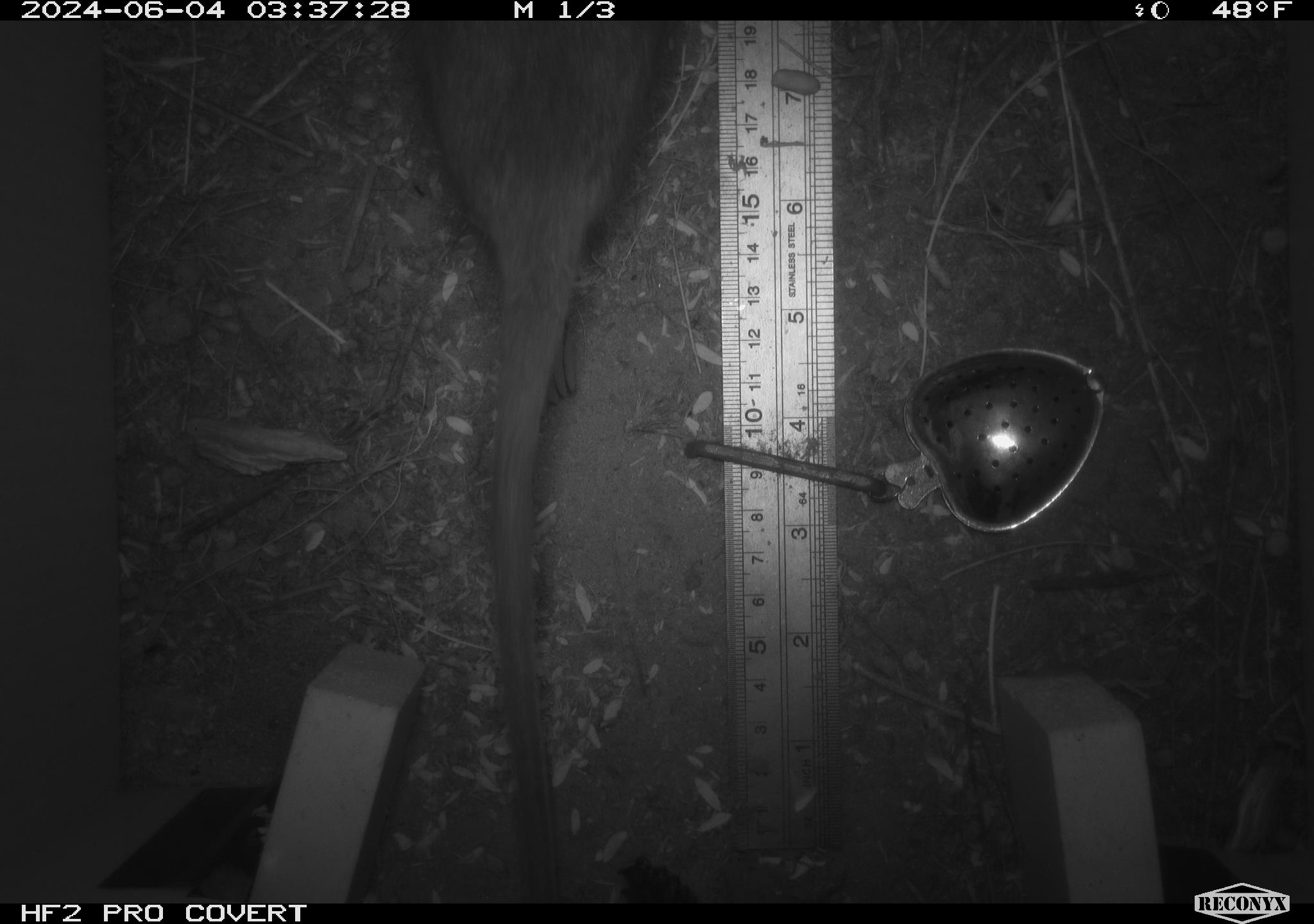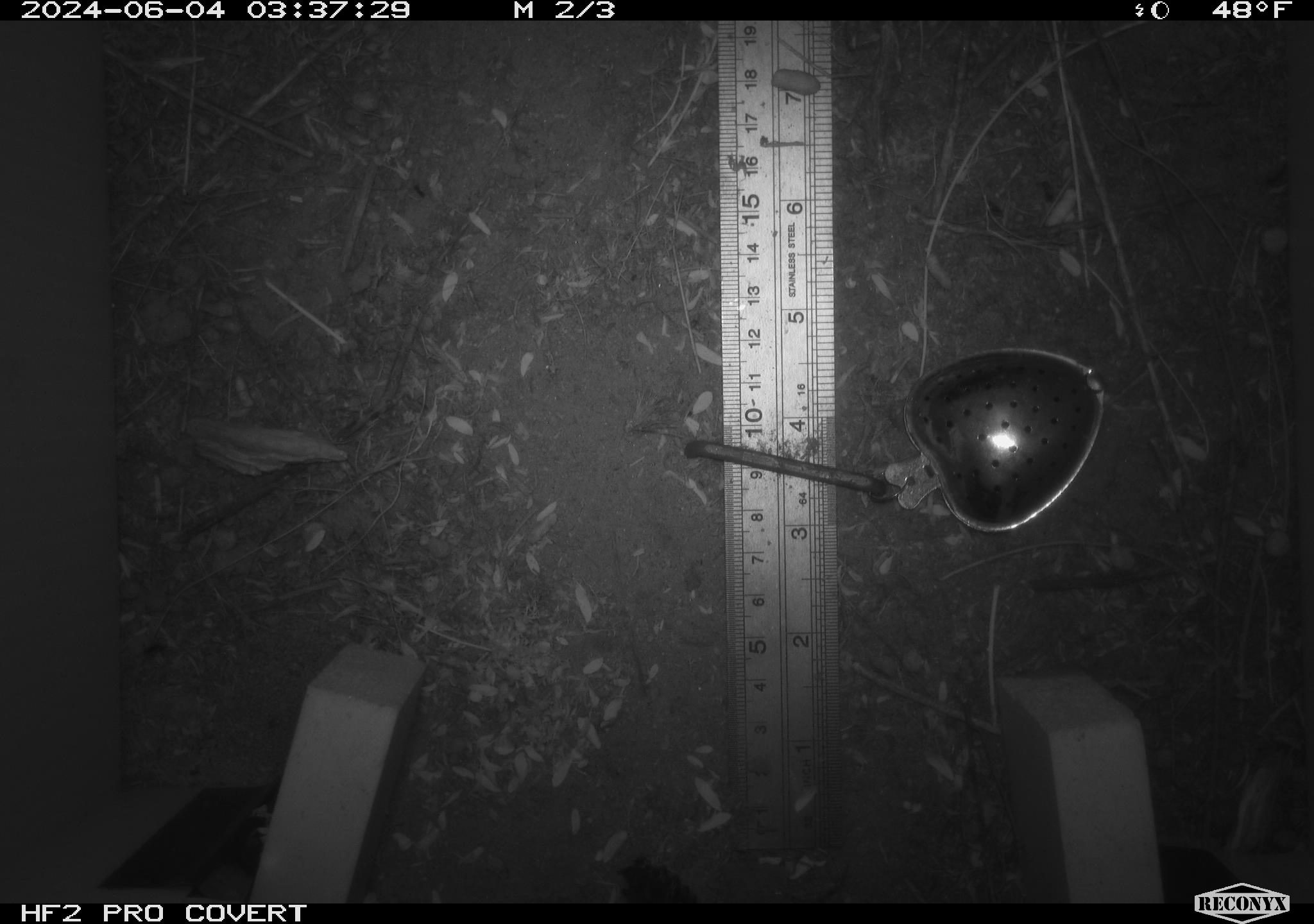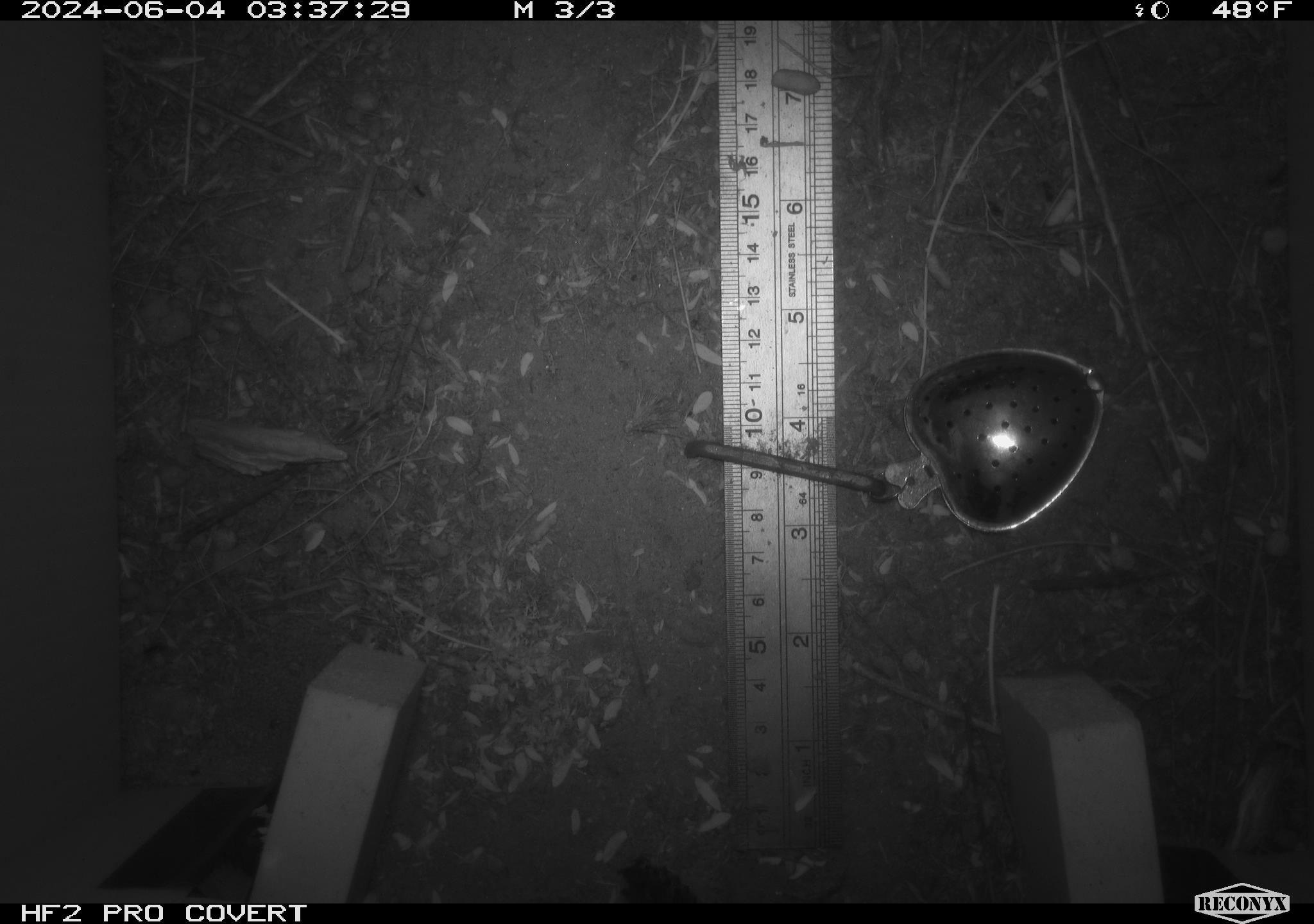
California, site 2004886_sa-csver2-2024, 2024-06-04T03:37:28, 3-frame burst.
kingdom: Animalia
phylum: Chordata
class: Mammalia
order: Rodentia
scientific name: Rodentia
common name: rodent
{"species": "rodent (Rodentia)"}